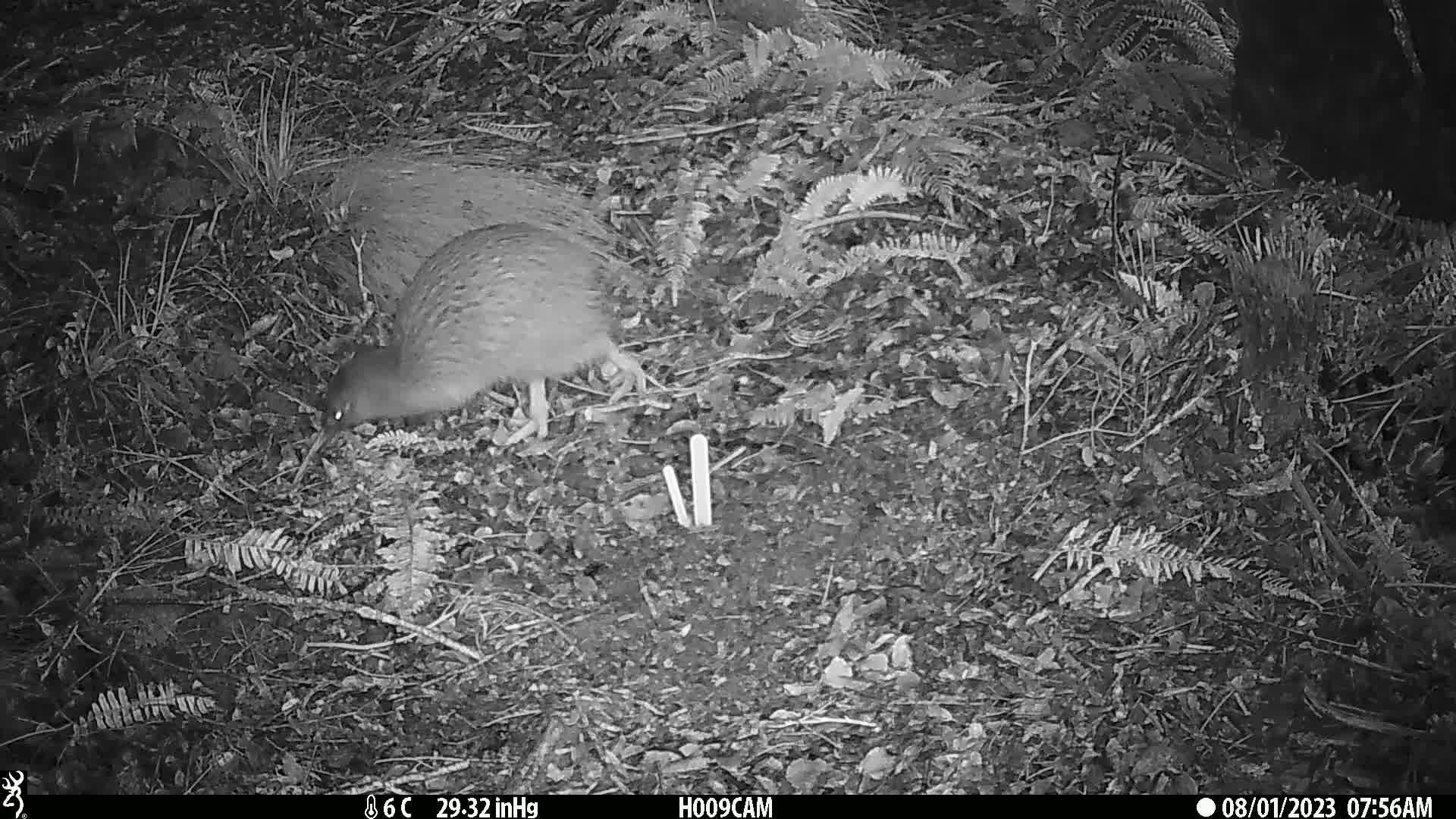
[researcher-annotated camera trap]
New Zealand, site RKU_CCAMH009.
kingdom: Animalia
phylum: Chordata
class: Aves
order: Apterygiformes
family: Apterygidae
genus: Apteryx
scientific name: Apteryx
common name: kiwi